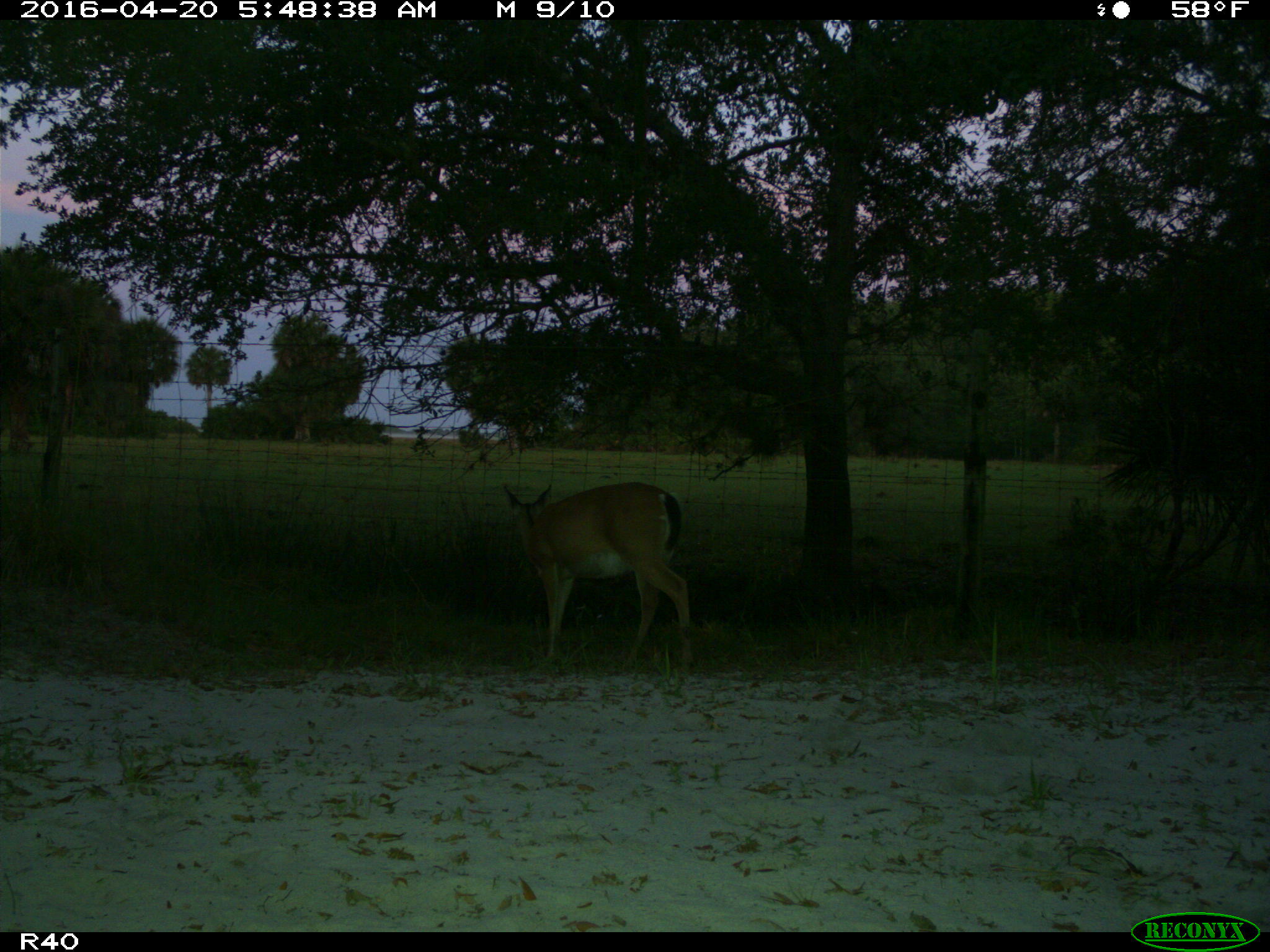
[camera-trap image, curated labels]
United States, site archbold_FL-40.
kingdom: Animalia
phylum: Chordata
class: Mammalia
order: Artiodactyla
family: Cervidae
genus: Odocoileus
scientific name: Odocoileus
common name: deer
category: unidentified deer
Unidentified deer (deer) (Odocoileus).